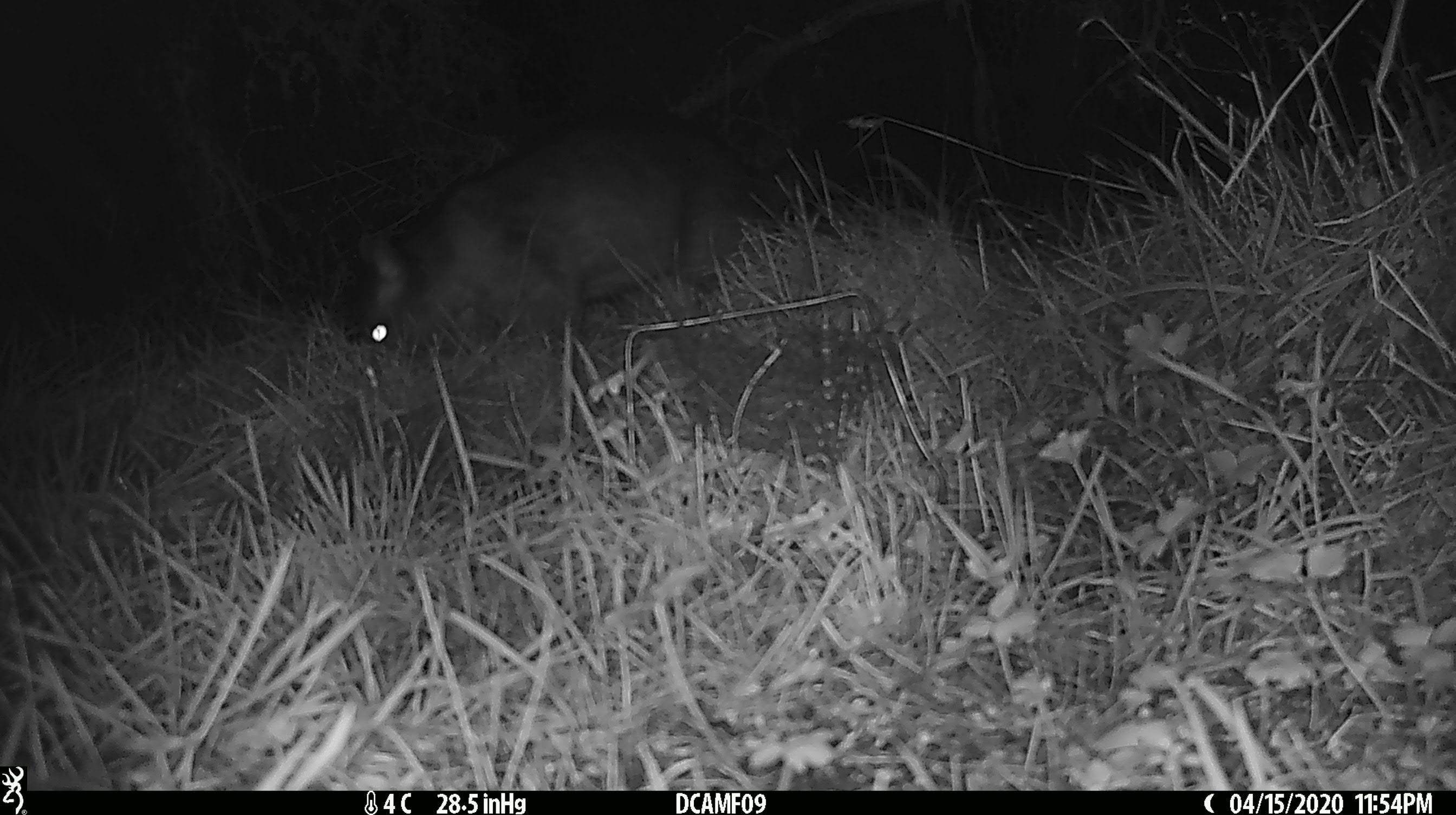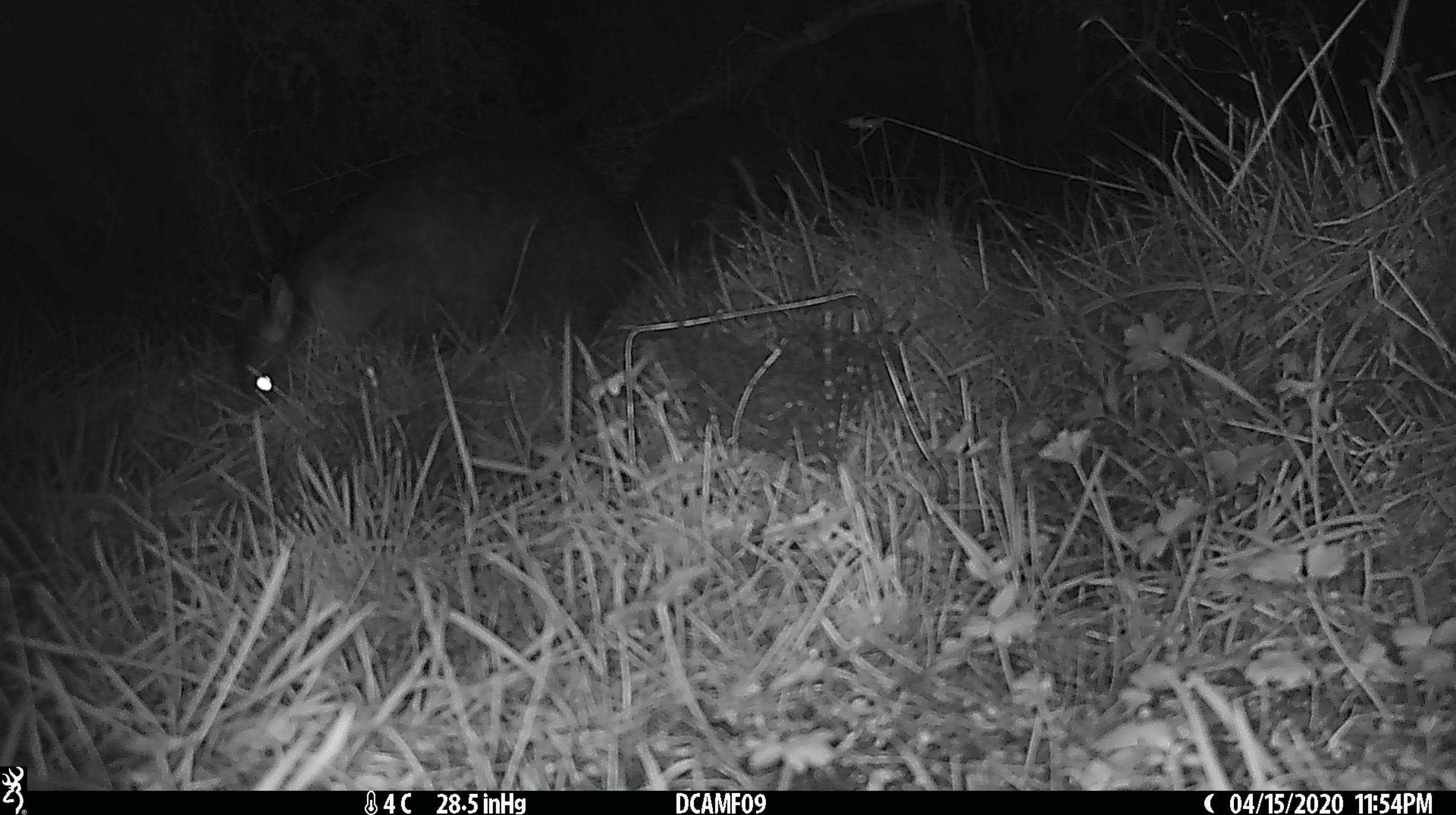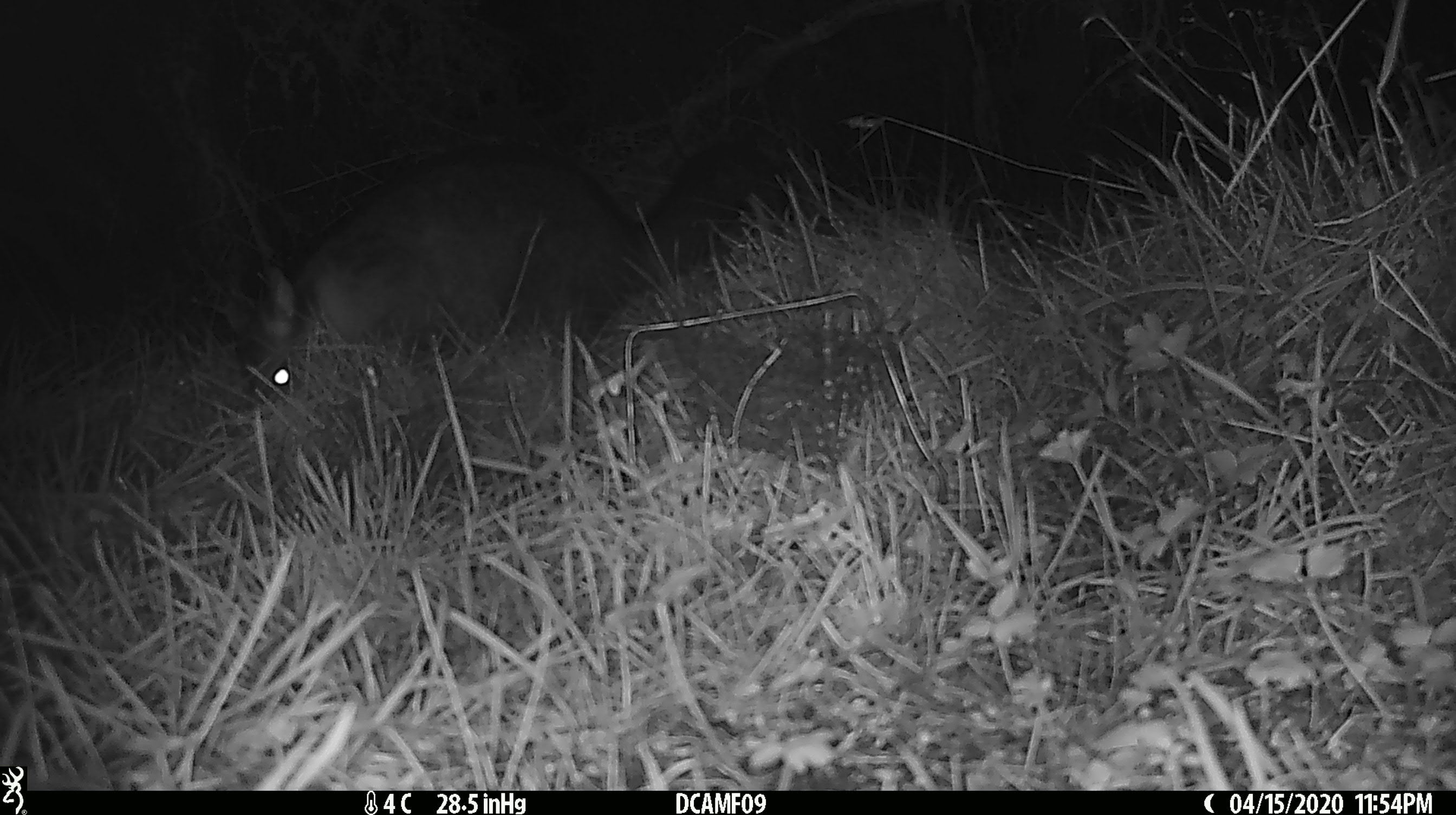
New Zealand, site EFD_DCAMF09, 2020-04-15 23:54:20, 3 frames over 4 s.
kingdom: Animalia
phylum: Chordata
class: Mammalia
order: Diprotodontia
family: Phalangeridae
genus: Trichosurus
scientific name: Trichosurus vulpecula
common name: common brushtail possum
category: possum